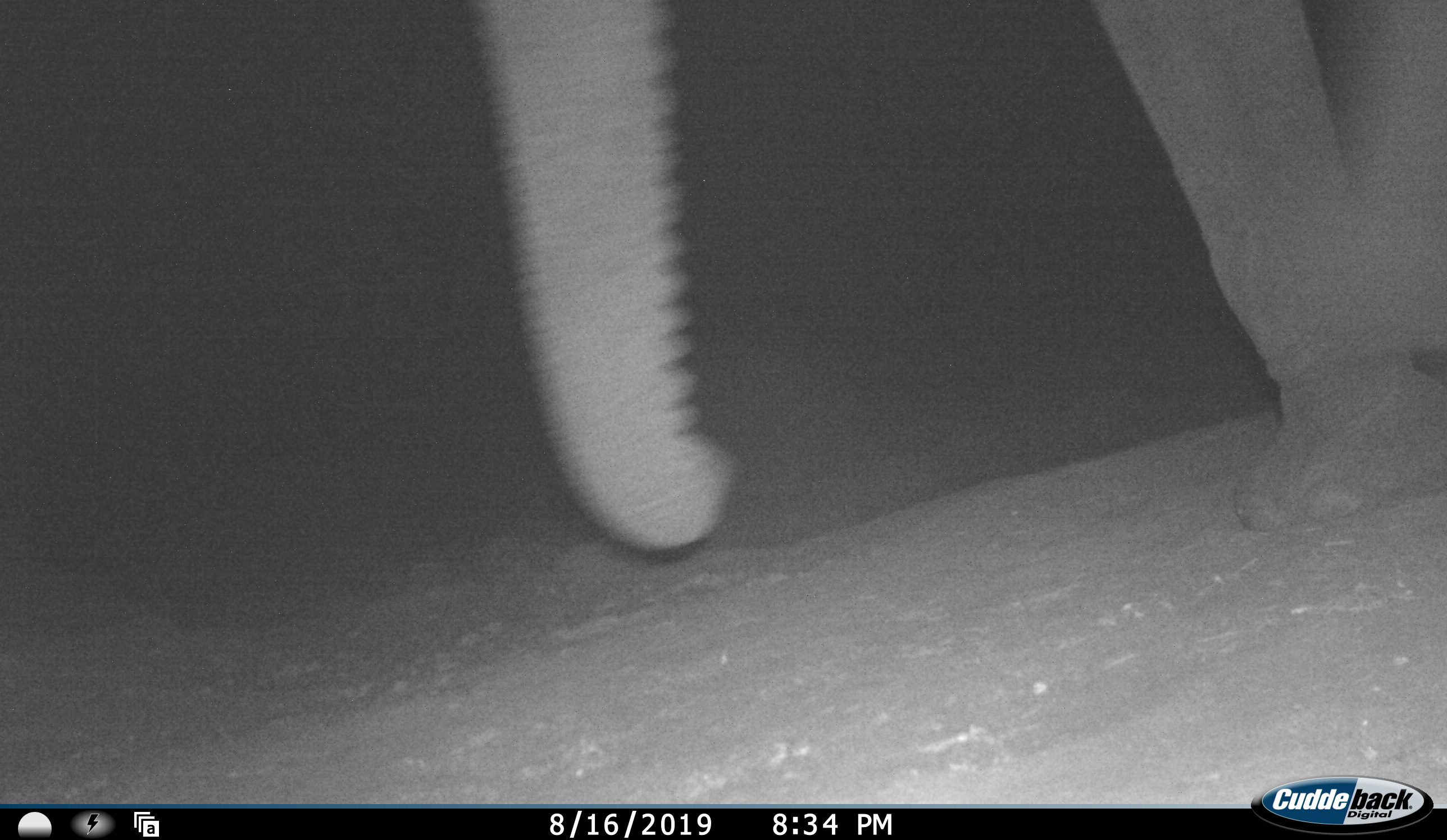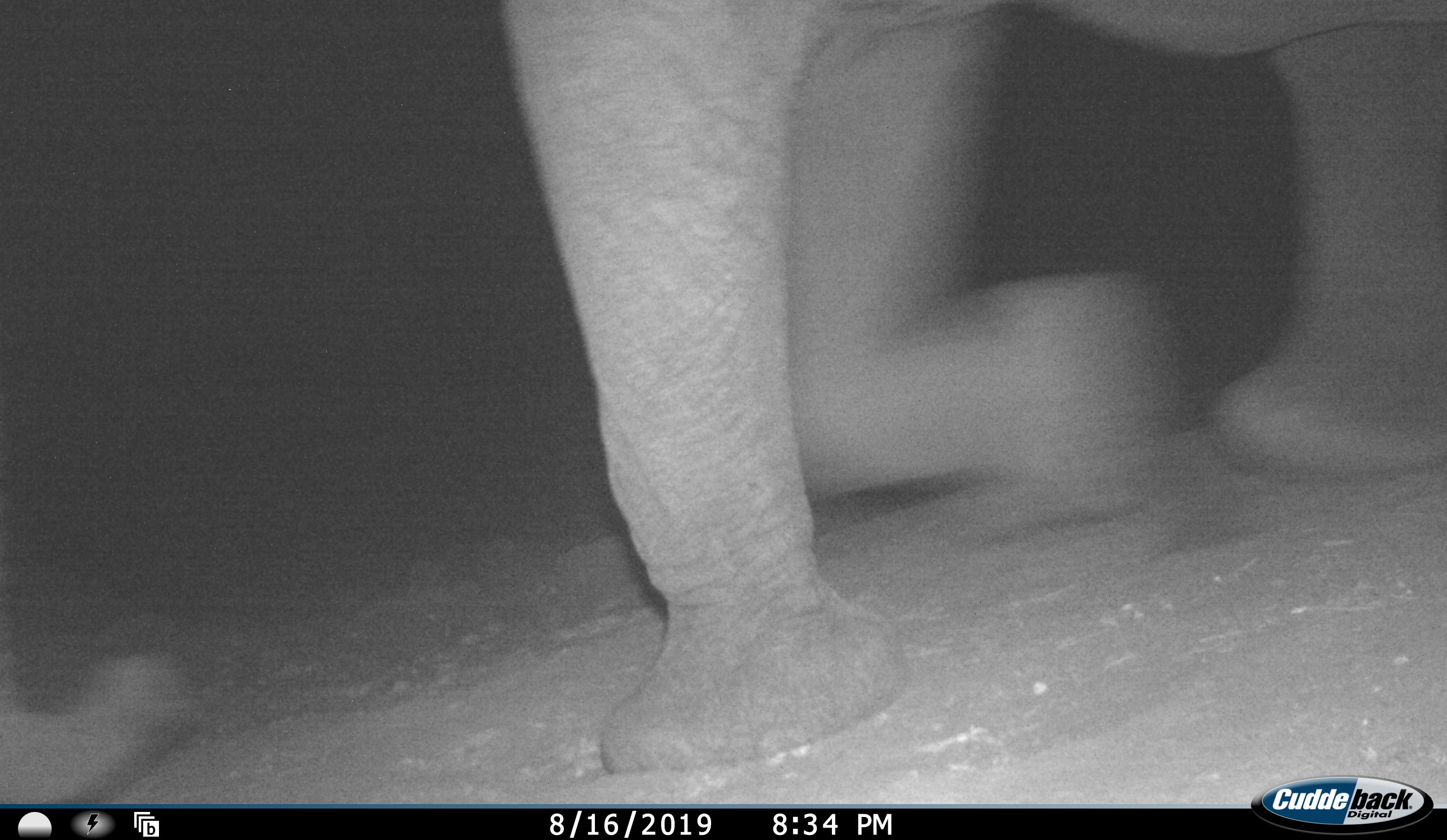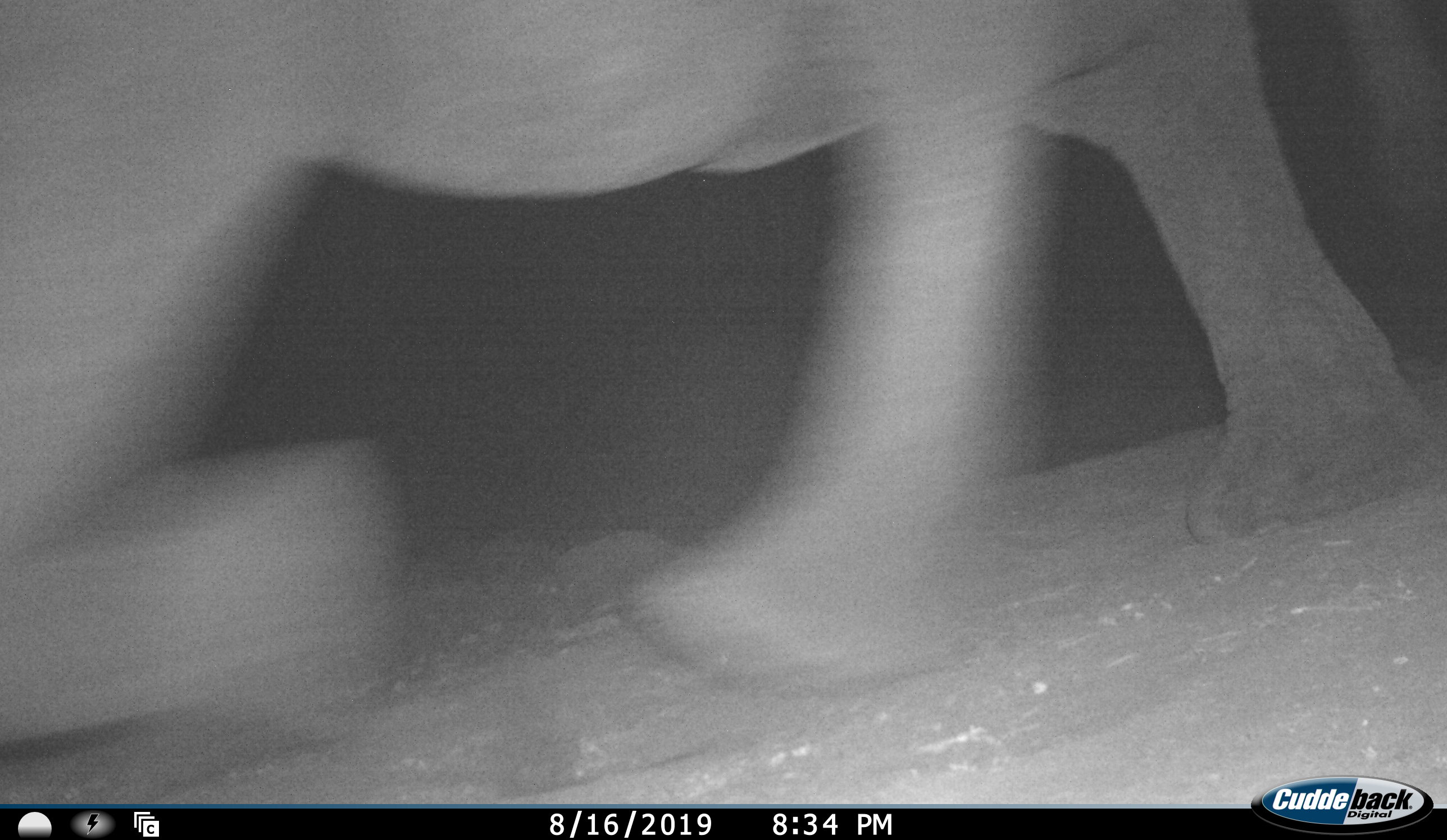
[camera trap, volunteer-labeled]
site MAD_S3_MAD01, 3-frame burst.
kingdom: Animalia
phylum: Chordata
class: Mammalia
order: Proboscidea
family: Elephantidae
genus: Loxodonta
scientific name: Loxodonta africana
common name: african bush elephant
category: elephant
Elephant (african bush elephant) (Loxodonta africana), count 1. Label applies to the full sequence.